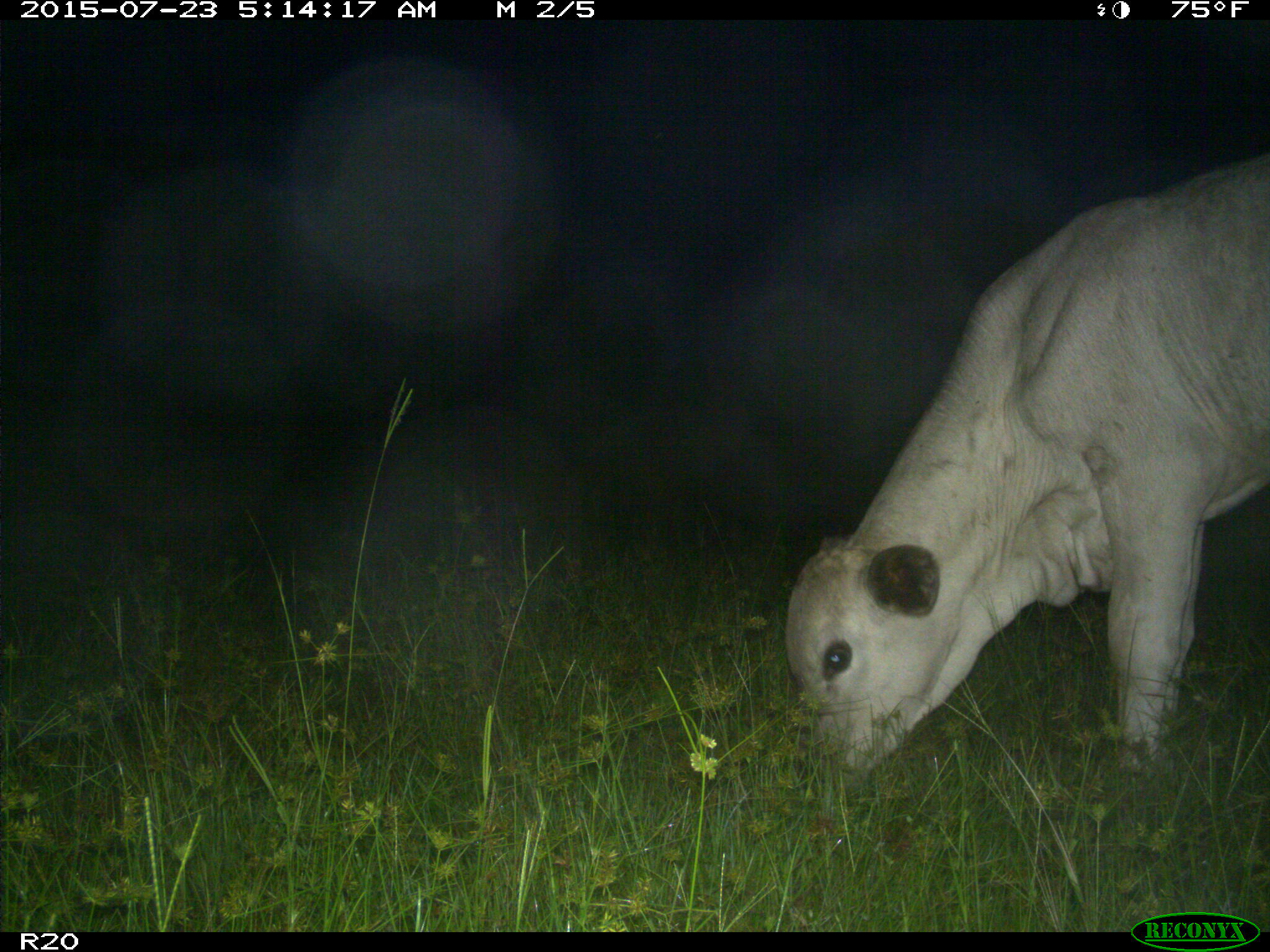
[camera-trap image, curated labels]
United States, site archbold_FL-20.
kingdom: Animalia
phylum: Chordata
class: Mammalia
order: Artiodactyla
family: Bovidae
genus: Bos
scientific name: Bos taurus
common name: domestic cow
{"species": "Bos taurus (domestic cow)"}